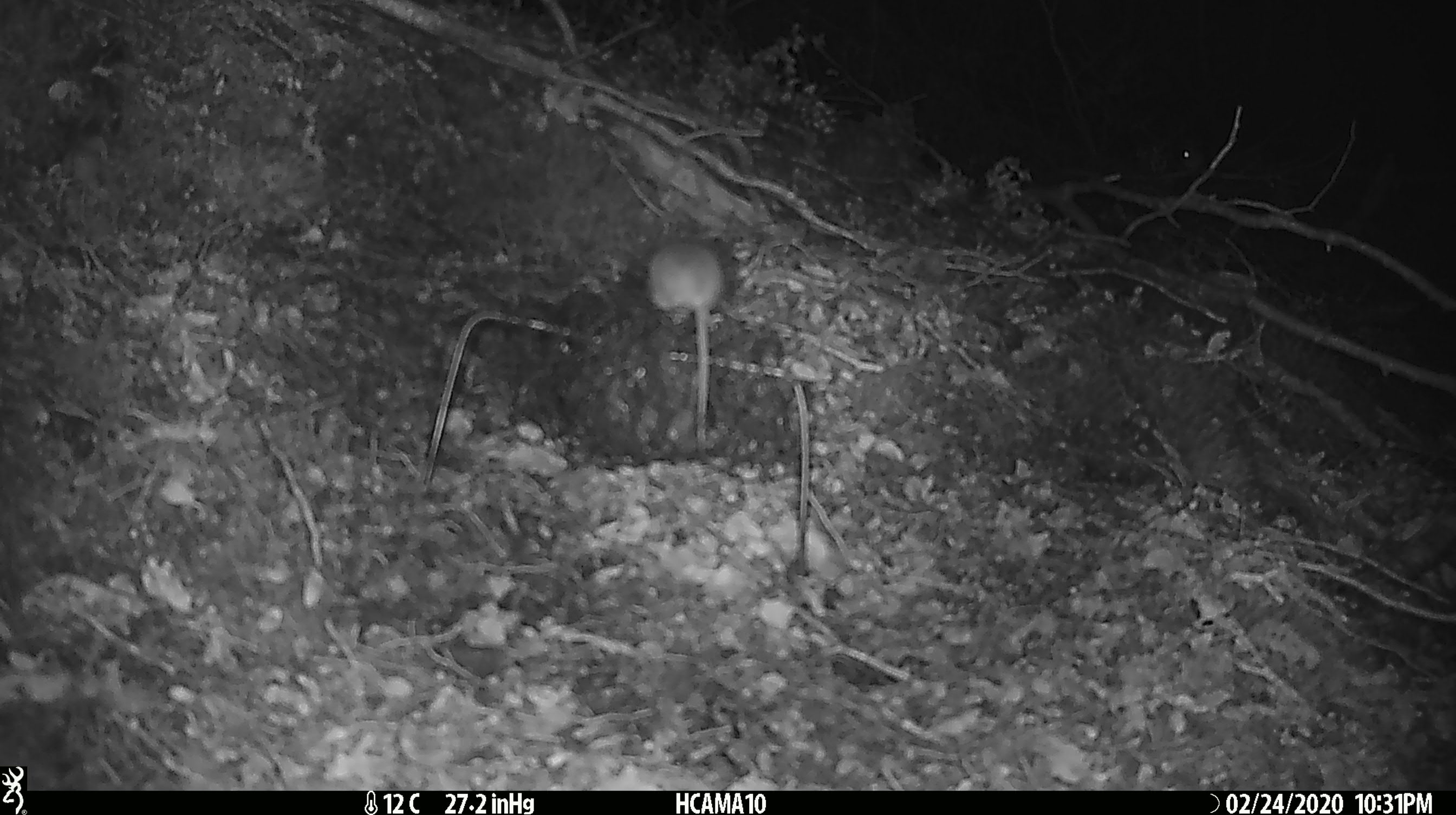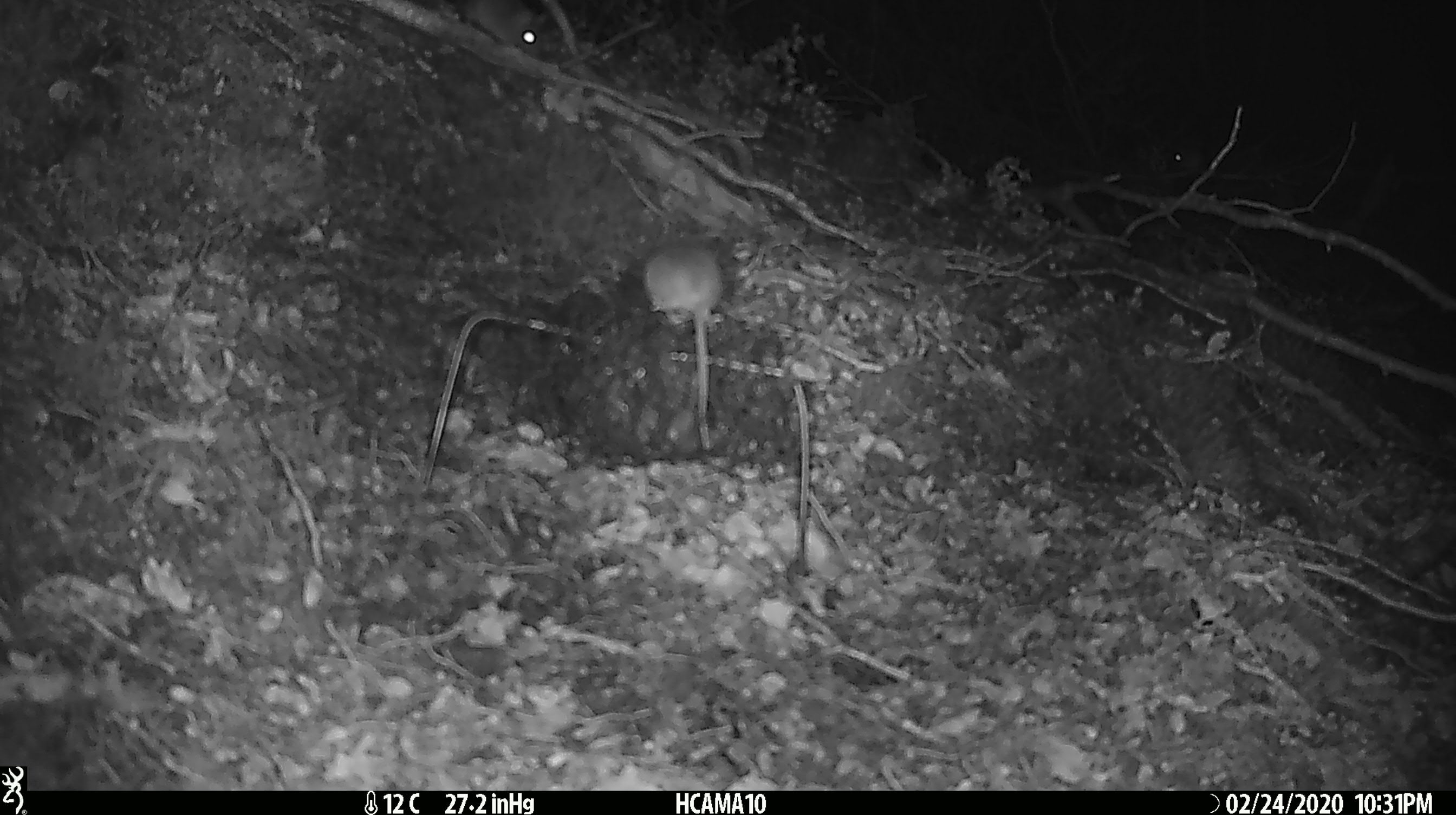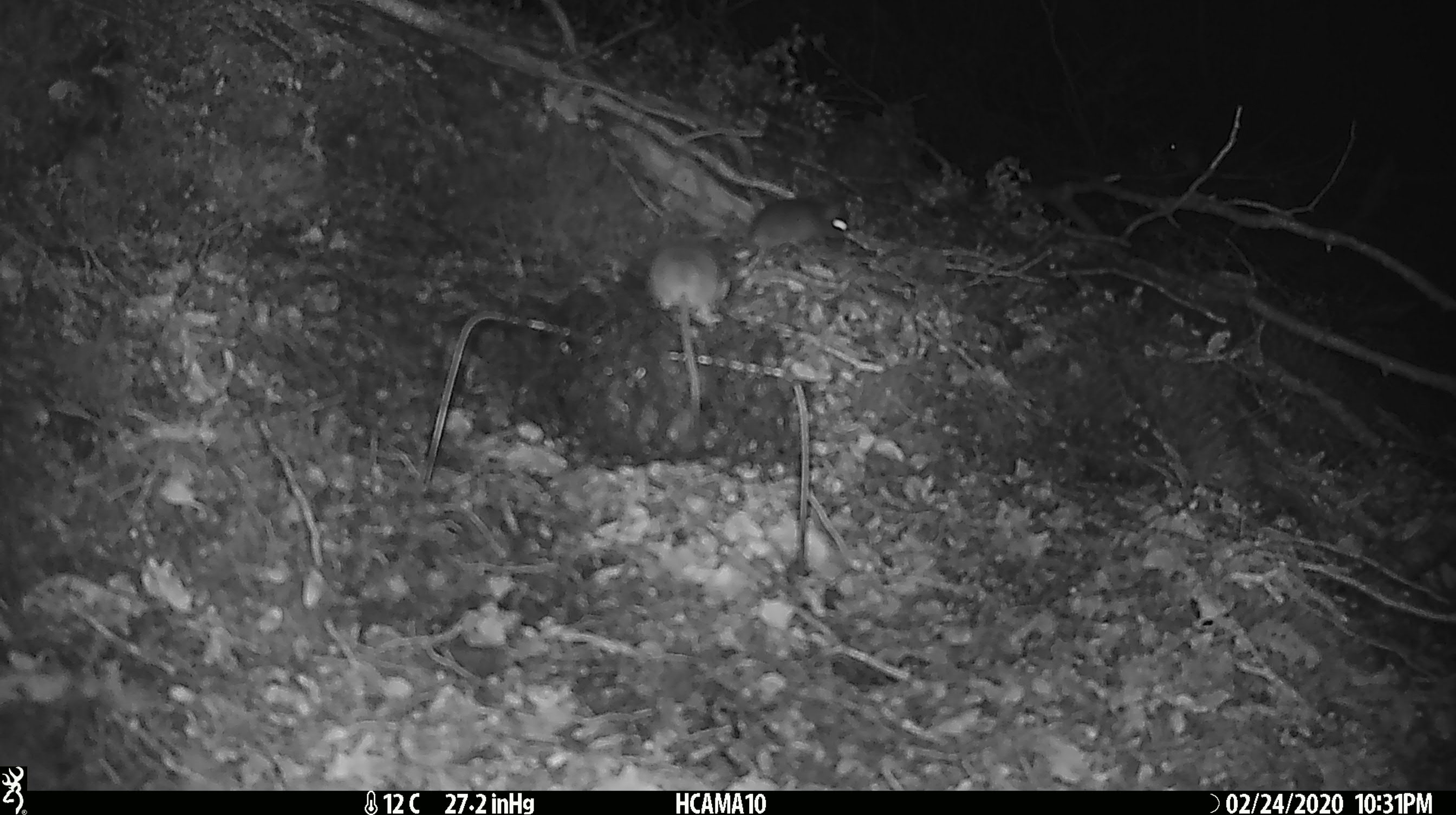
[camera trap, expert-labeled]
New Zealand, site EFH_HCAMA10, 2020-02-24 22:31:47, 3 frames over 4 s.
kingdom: Animalia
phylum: Chordata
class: Mammalia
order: Rodentia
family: Muridae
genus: Mus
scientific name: Mus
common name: mouse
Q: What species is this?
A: Mouse (Mus).